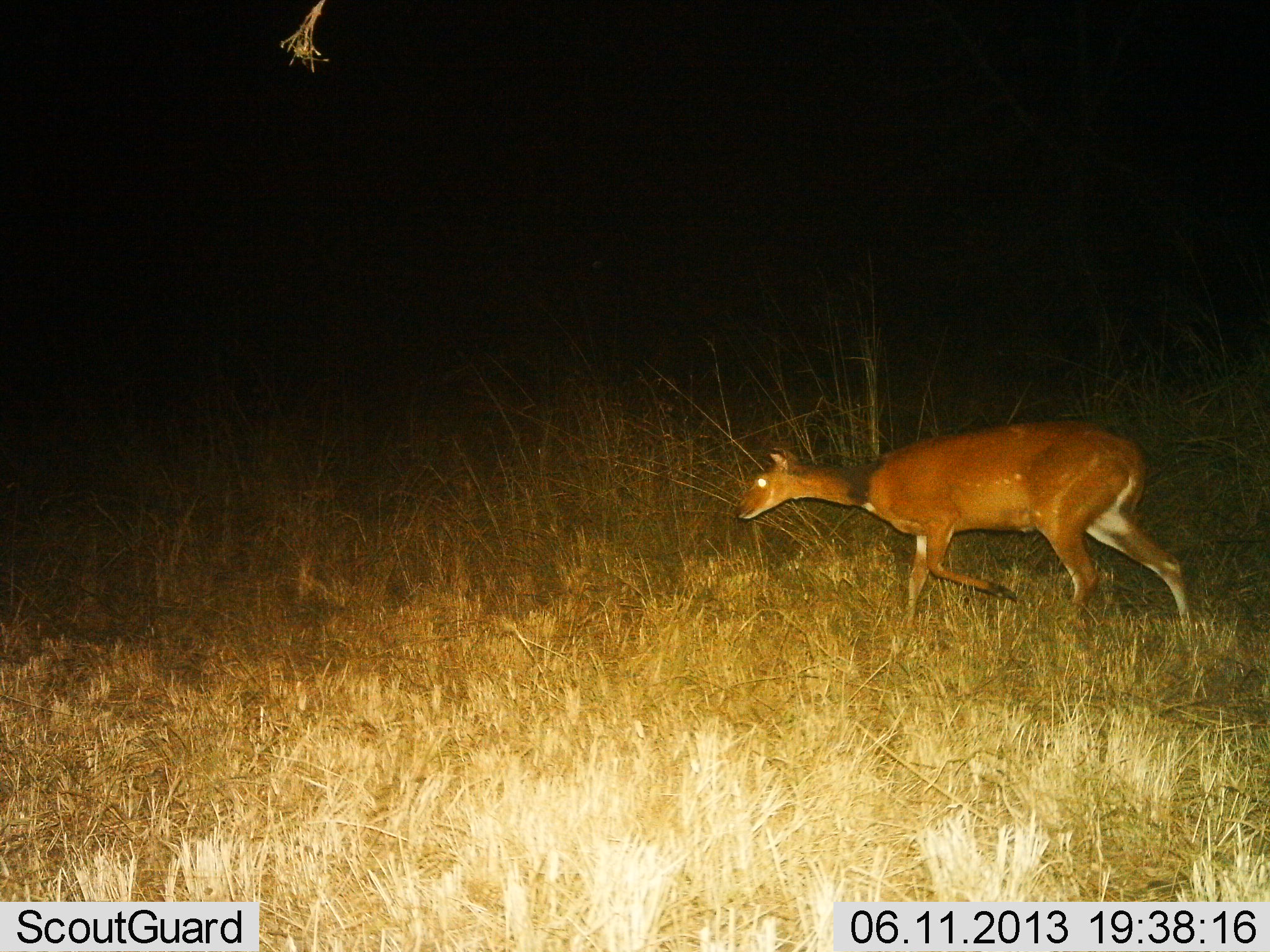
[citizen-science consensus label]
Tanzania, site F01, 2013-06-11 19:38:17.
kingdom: Animalia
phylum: Chordata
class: Mammalia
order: Artiodactyla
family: Bovidae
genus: Redunca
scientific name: Redunca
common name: reedbuck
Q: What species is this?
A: Reedbuck (Redunca).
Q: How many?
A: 1.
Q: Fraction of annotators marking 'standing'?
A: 6%.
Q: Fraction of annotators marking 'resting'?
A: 0%.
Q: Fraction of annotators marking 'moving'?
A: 88%.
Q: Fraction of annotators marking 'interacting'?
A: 0%.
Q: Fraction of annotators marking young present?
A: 0%.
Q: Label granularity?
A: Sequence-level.